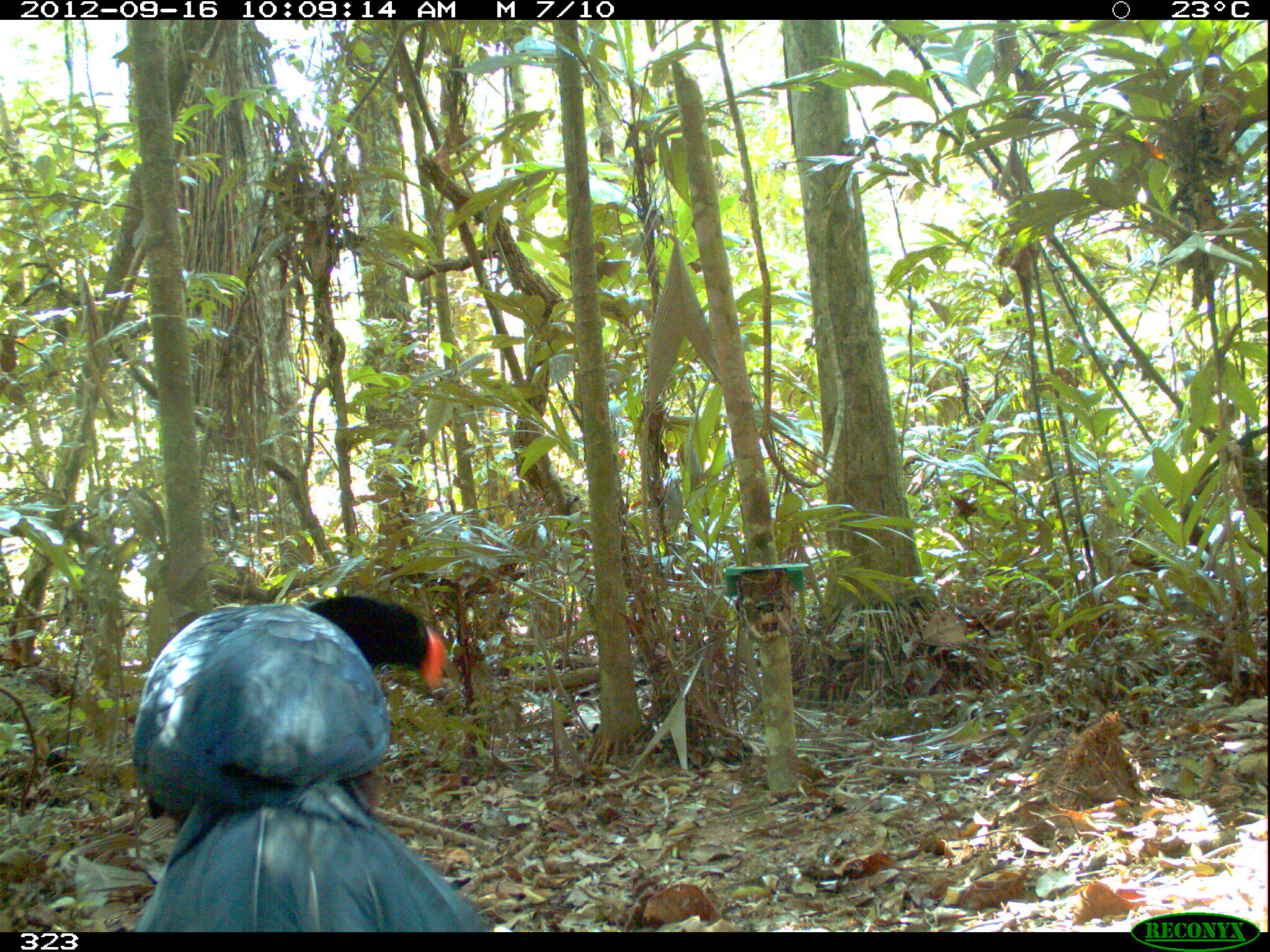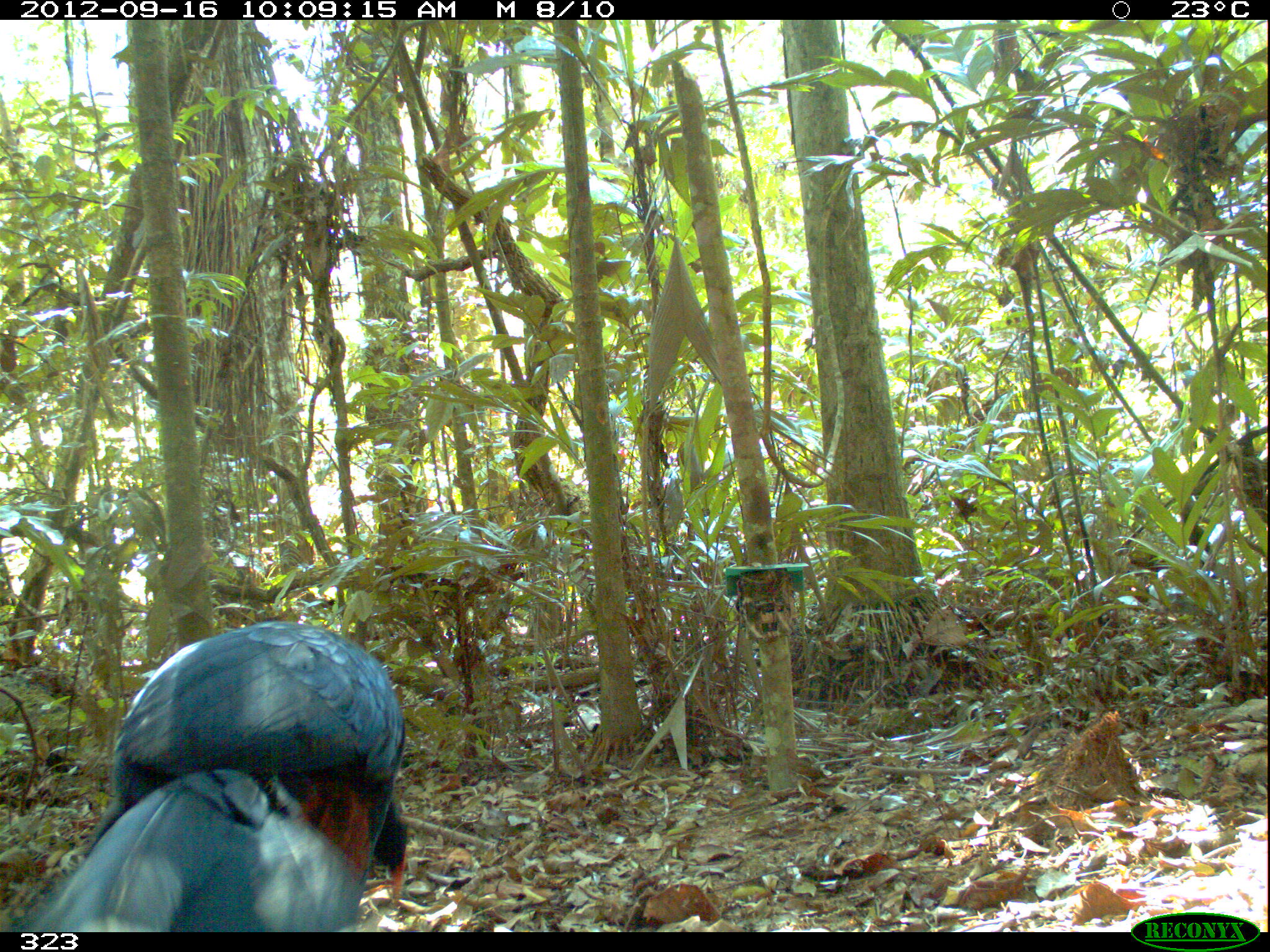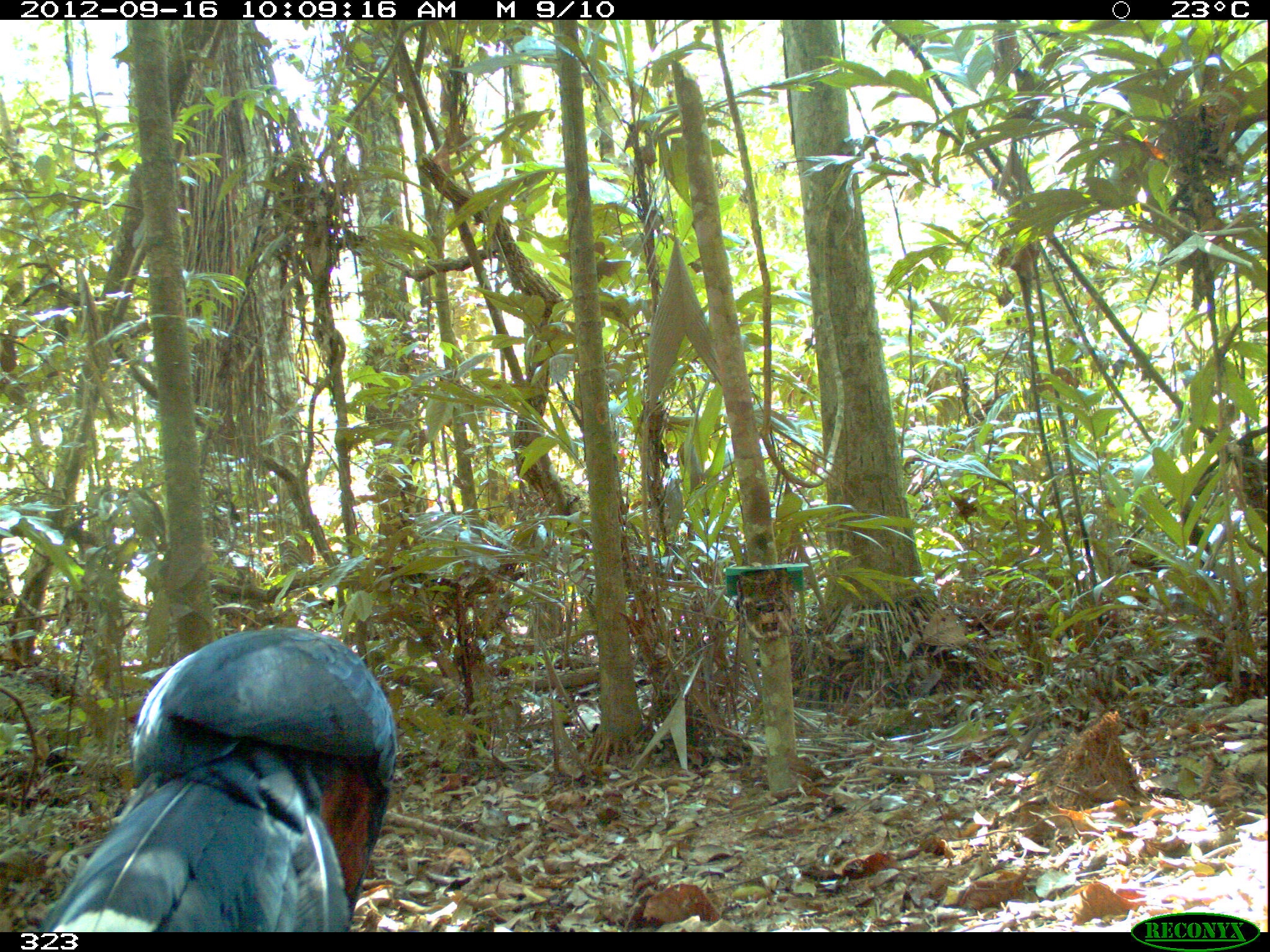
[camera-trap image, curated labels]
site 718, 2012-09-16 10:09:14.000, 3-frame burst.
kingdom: Animalia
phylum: Chordata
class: Aves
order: Galliformes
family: Cracidae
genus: Mitu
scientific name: Mitu tuberosum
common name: razor-billed curassow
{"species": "Mitu tuberosum (razor-billed curassow)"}